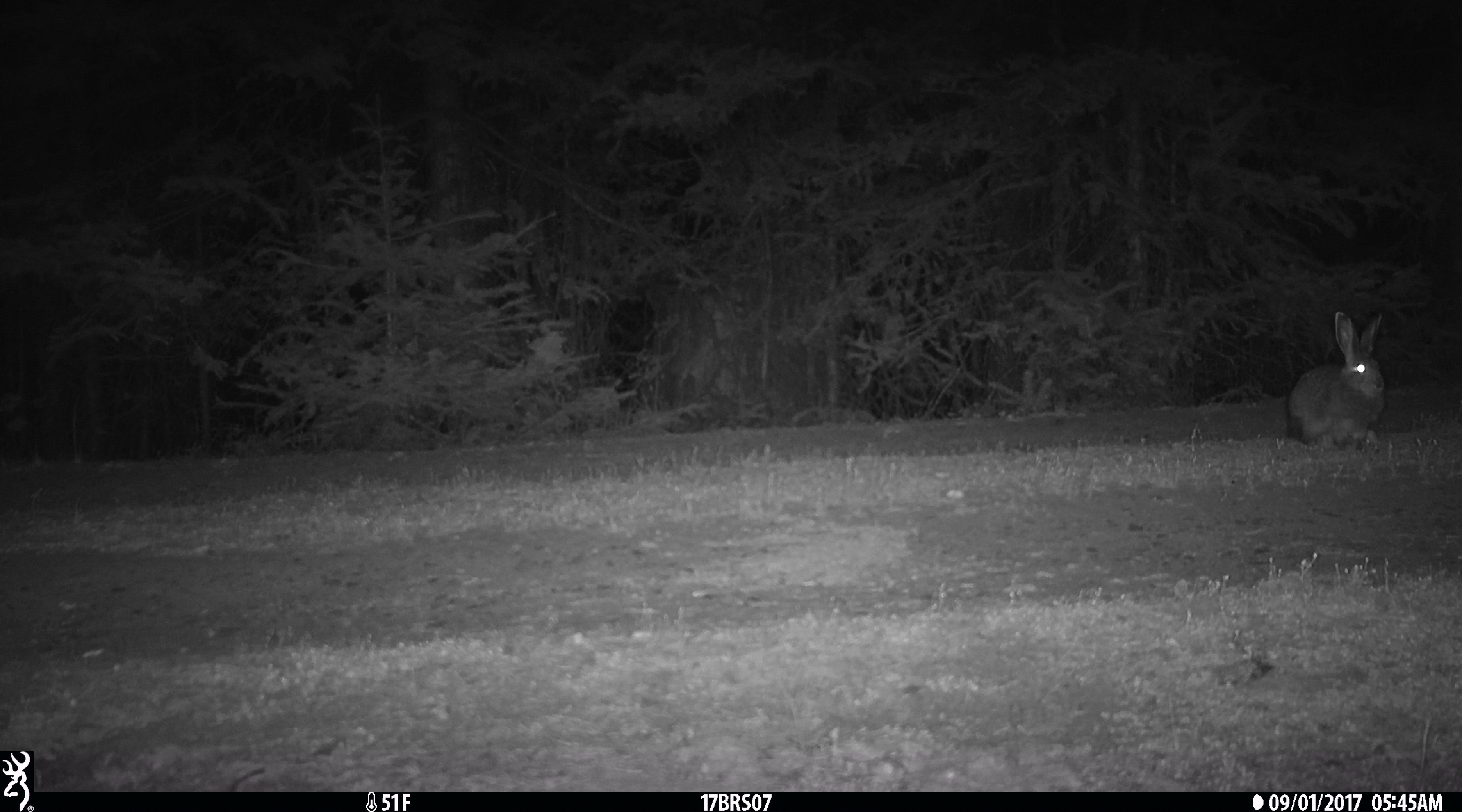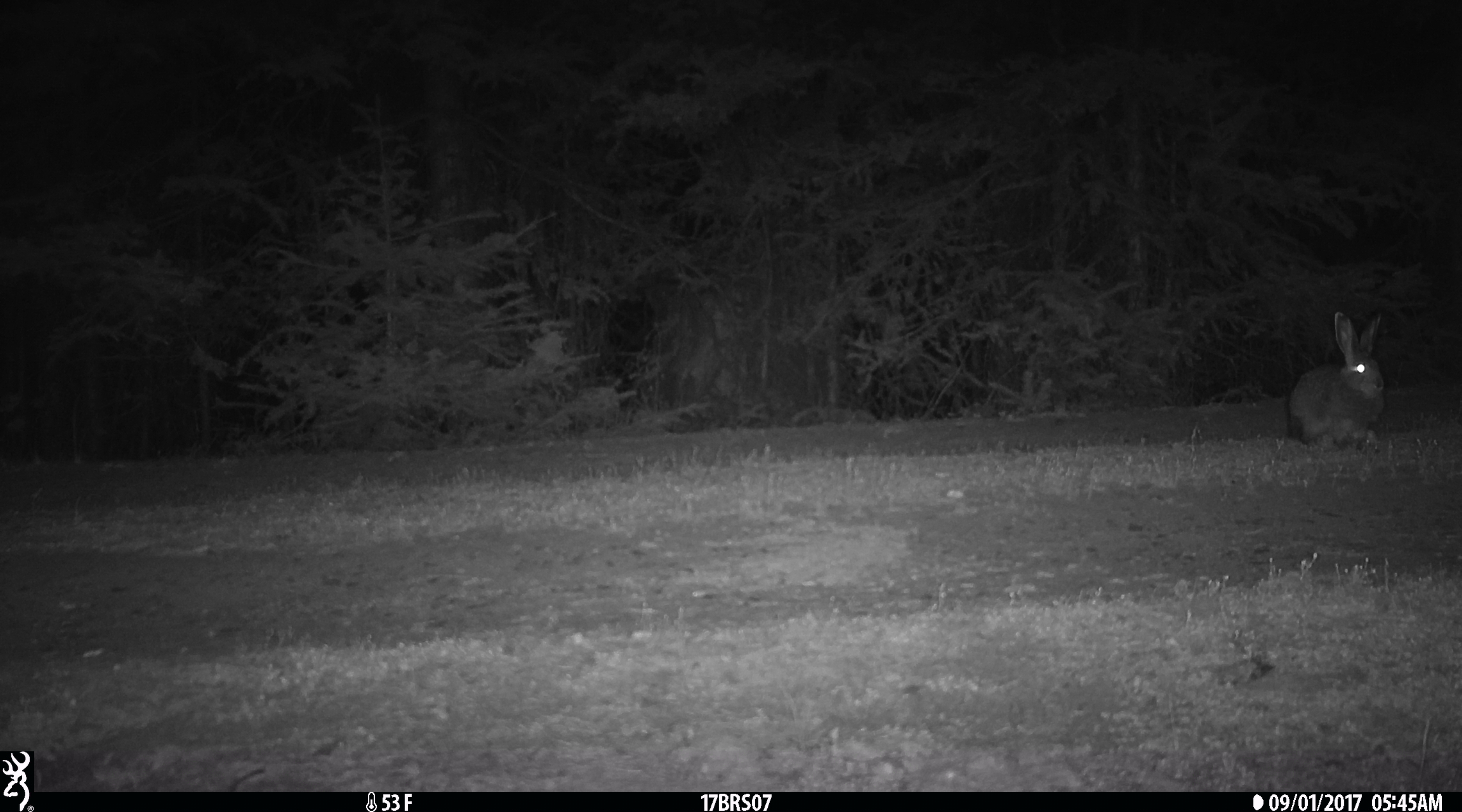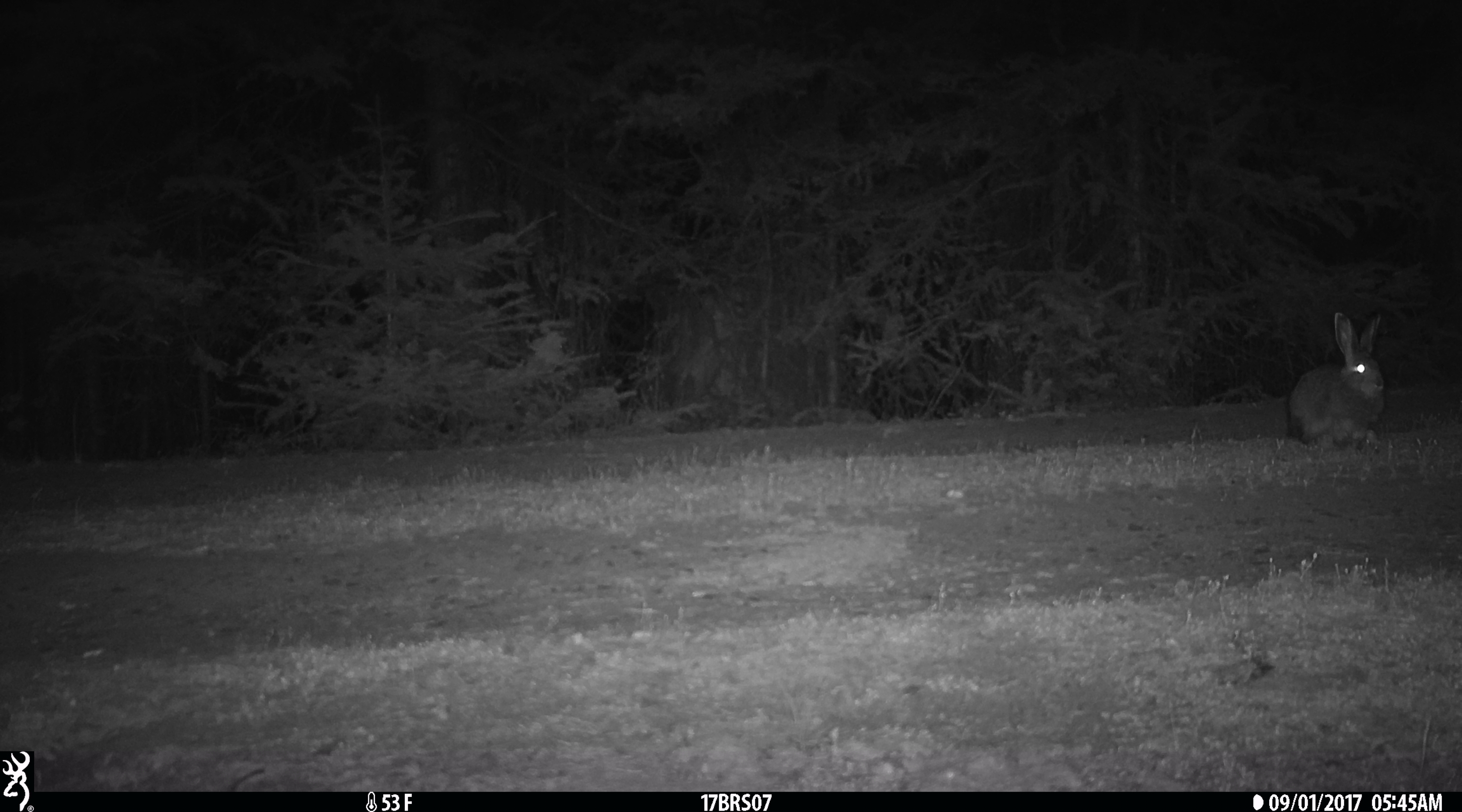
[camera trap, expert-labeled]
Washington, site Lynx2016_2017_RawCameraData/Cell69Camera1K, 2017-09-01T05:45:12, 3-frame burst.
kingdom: Animalia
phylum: Chordata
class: Mammalia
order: Lagomorpha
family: Leporidae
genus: Lepus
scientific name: Lepus americanus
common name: snowshoe hare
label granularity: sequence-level